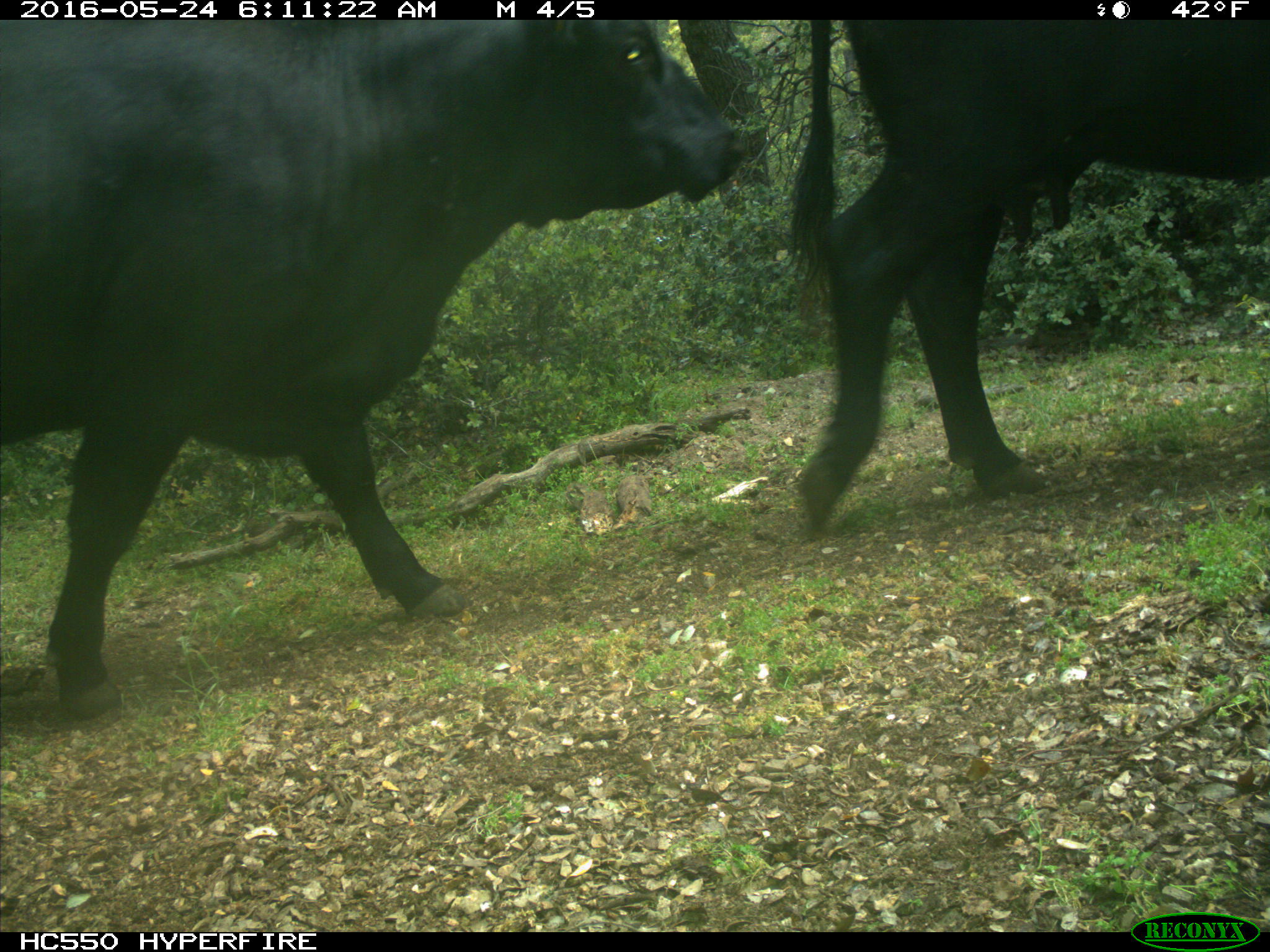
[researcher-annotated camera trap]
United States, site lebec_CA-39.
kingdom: Animalia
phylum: Chordata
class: Mammalia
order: Artiodactyla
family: Bovidae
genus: Bos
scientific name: Bos taurus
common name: domestic cow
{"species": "Bos taurus (domestic cow)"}